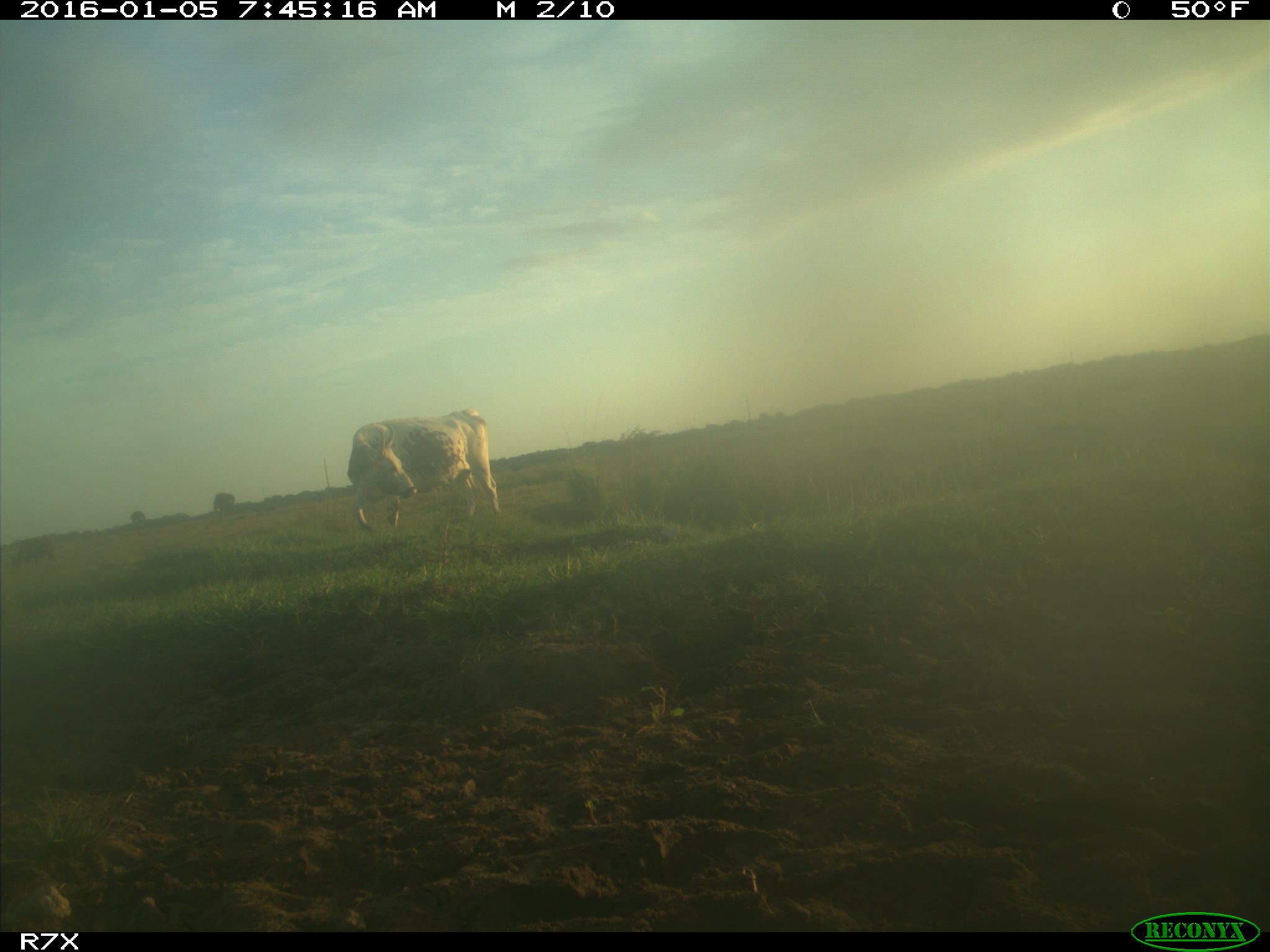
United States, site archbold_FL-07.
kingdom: Animalia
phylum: Chordata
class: Mammalia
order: Artiodactyla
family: Bovidae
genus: Bos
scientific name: Bos taurus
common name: domestic cow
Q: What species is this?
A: Bos taurus (domestic cow).